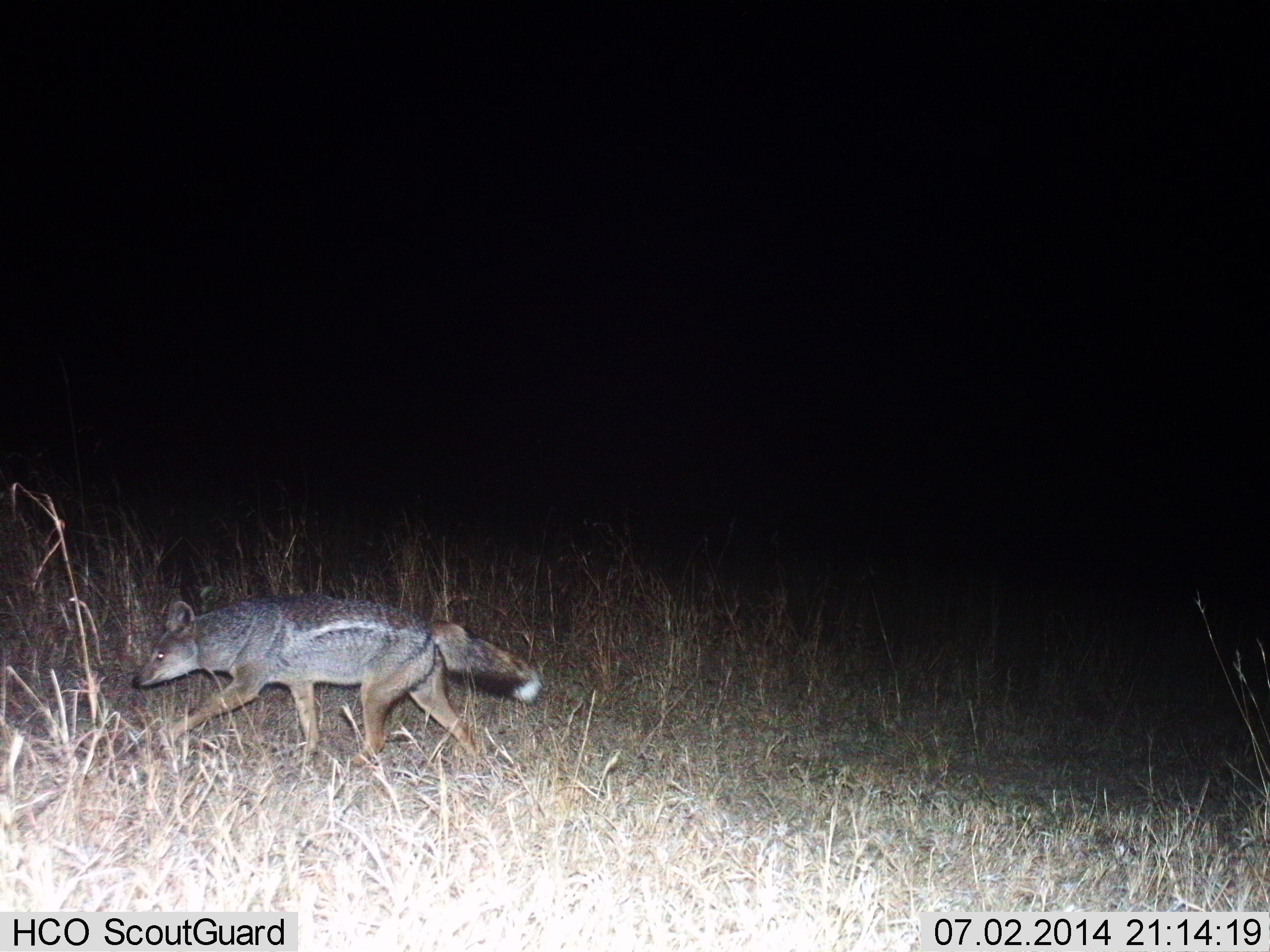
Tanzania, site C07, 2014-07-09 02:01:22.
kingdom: Animalia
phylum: Chordata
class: Mammalia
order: Carnivora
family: Canidae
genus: Lupulella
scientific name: Lupulella mesomelas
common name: black-backed jackal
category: jackal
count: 1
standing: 10%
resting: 0%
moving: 90%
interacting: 0%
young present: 0%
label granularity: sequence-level